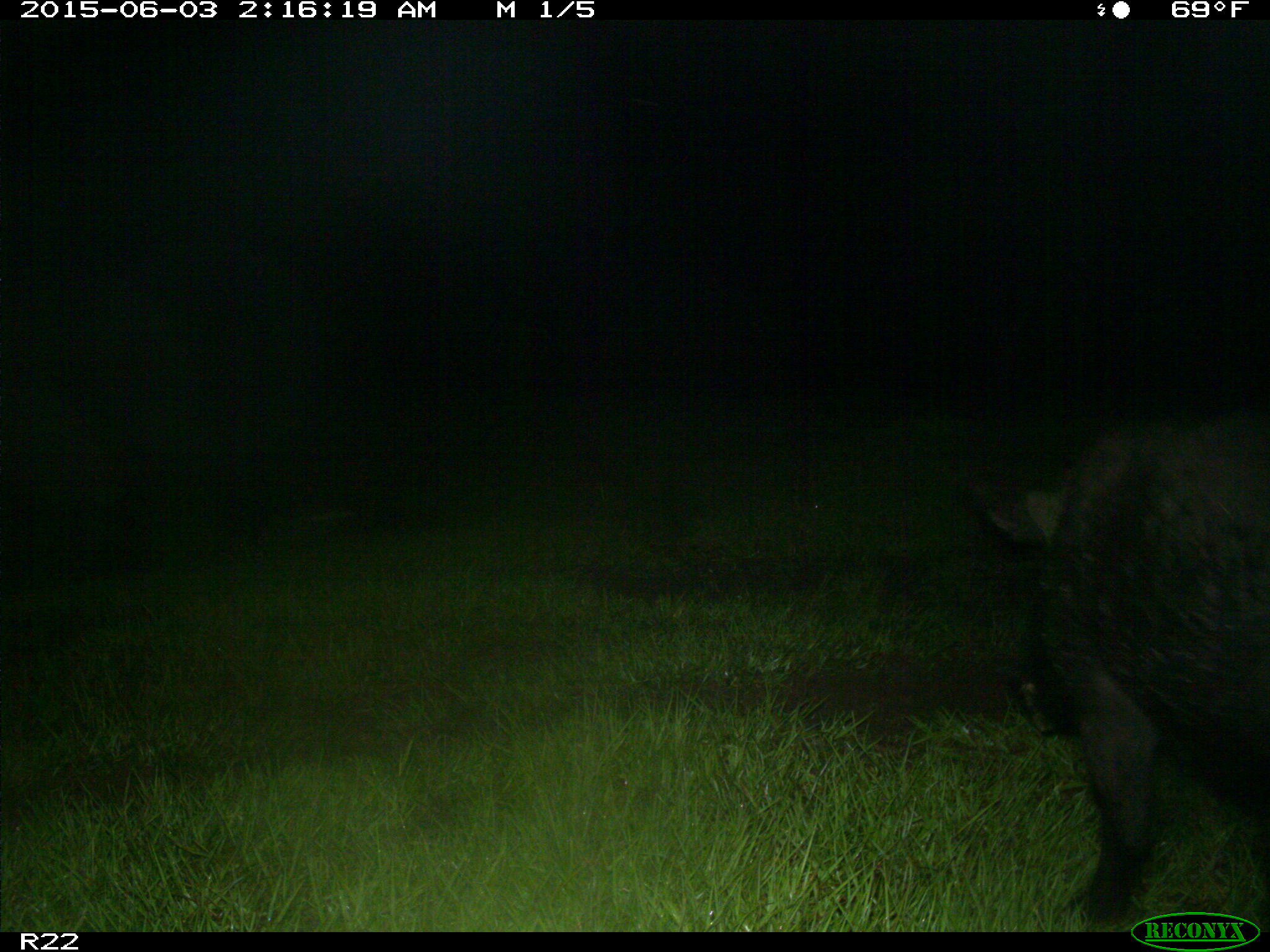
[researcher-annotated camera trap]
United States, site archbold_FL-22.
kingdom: Animalia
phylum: Chordata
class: Mammalia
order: Artiodactyla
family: Bovidae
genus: Bos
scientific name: Bos taurus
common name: domestic cow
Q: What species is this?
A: Bos taurus (domestic cow).